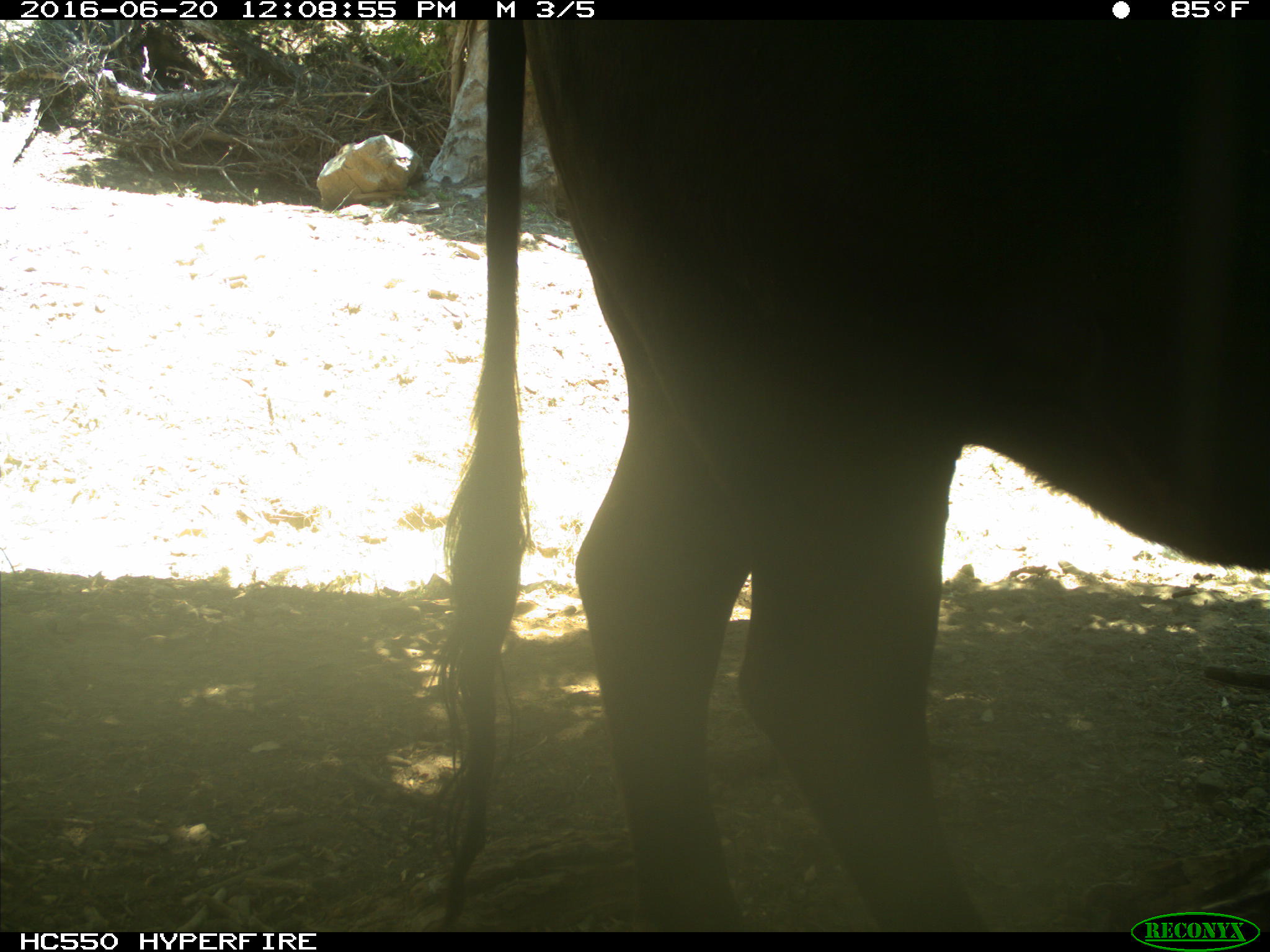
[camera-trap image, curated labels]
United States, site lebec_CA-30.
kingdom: Animalia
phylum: Chordata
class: Mammalia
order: Artiodactyla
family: Bovidae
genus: Bos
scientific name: Bos taurus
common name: domestic cow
Bos taurus (domestic cow).